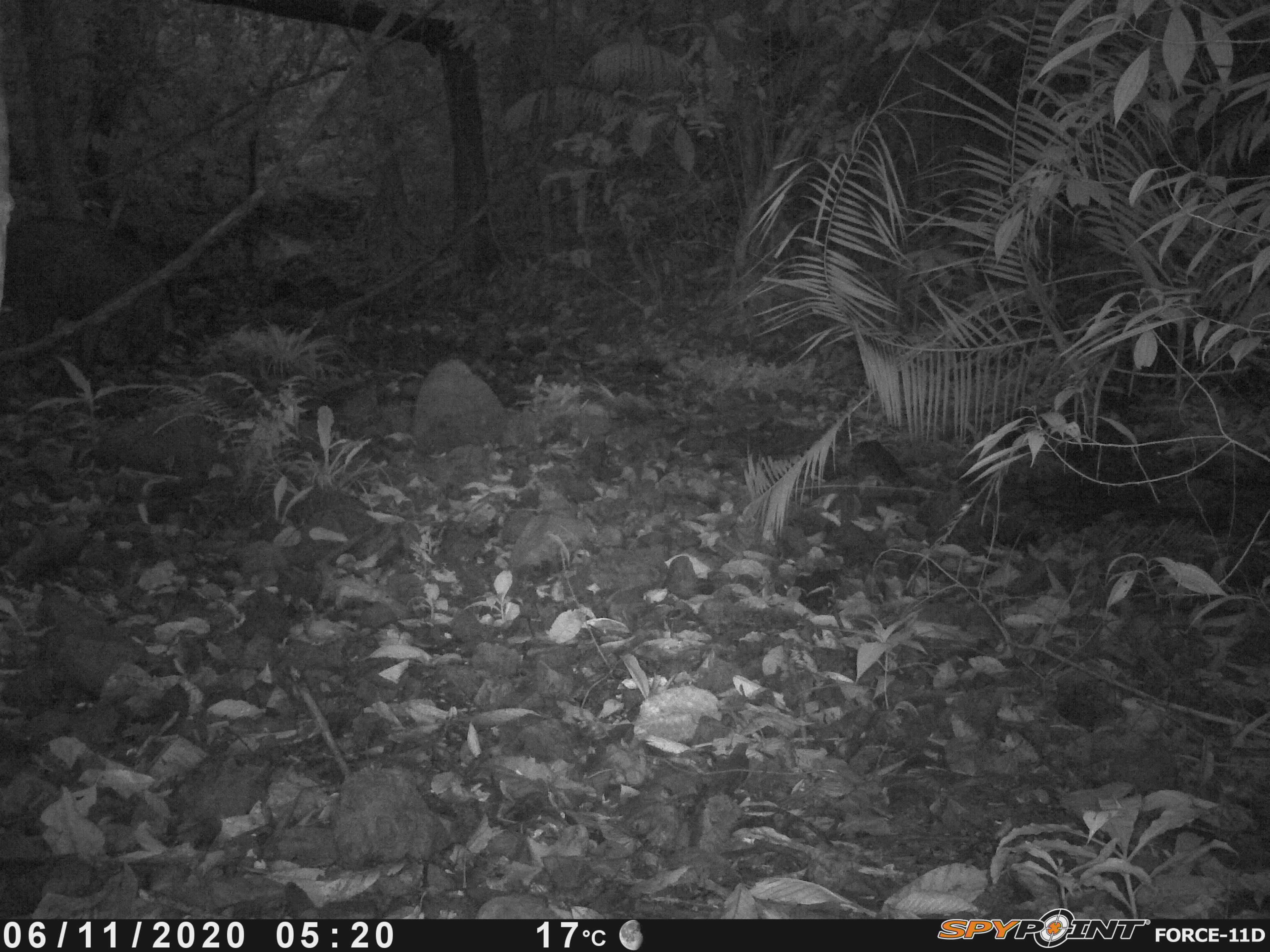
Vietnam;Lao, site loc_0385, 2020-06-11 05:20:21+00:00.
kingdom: Animalia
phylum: Chordata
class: Mammalia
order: Artiodactyla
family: Suidae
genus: Sus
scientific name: Sus scrofa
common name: eurasian wild pig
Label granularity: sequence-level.